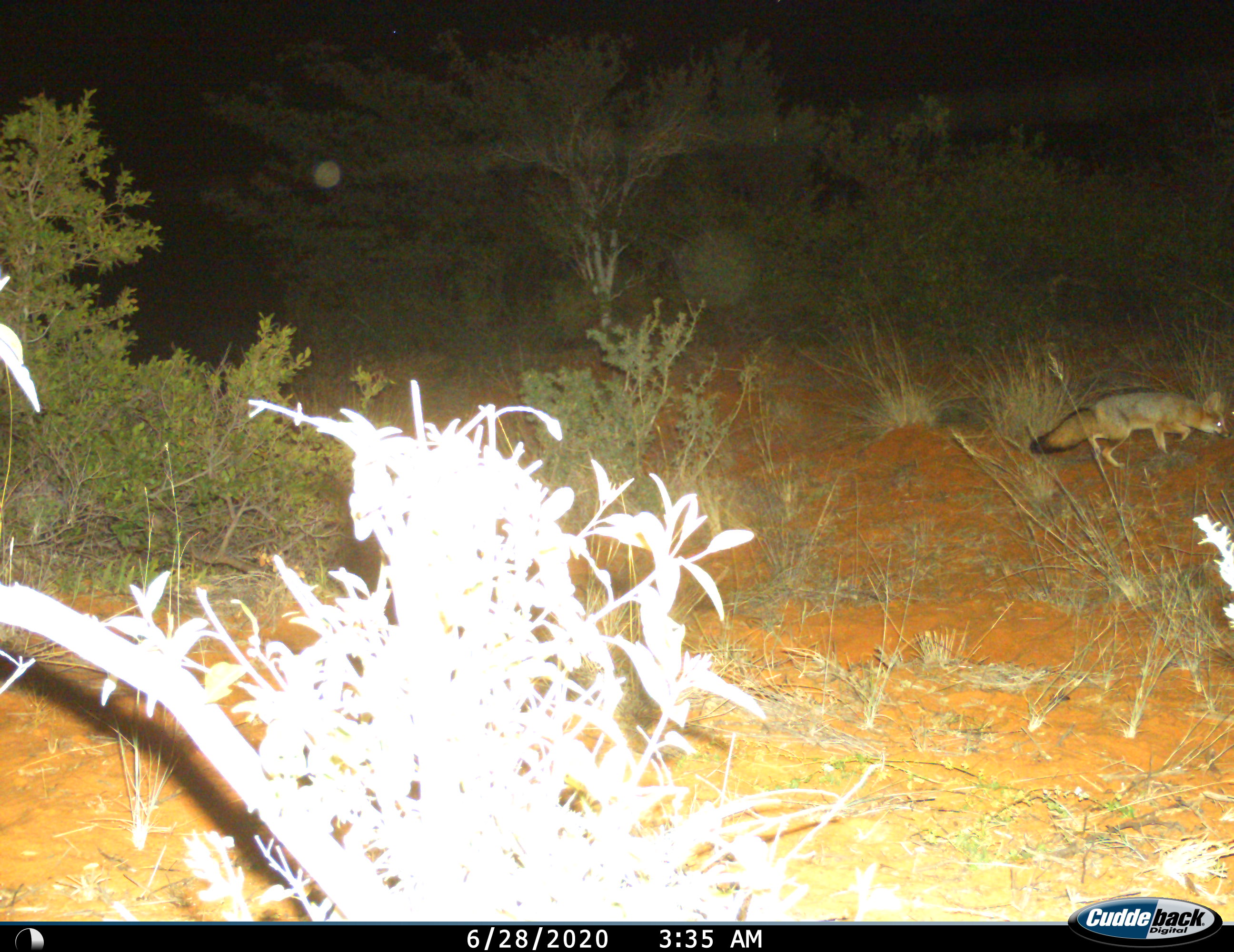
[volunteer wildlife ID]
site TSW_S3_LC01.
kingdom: Animalia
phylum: Chordata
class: Mammalia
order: Carnivora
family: Canidae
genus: Vulpes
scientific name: Vulpes chama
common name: cape fox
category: foxcape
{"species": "foxcape (cape fox) (Vulpes chama)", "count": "1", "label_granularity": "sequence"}